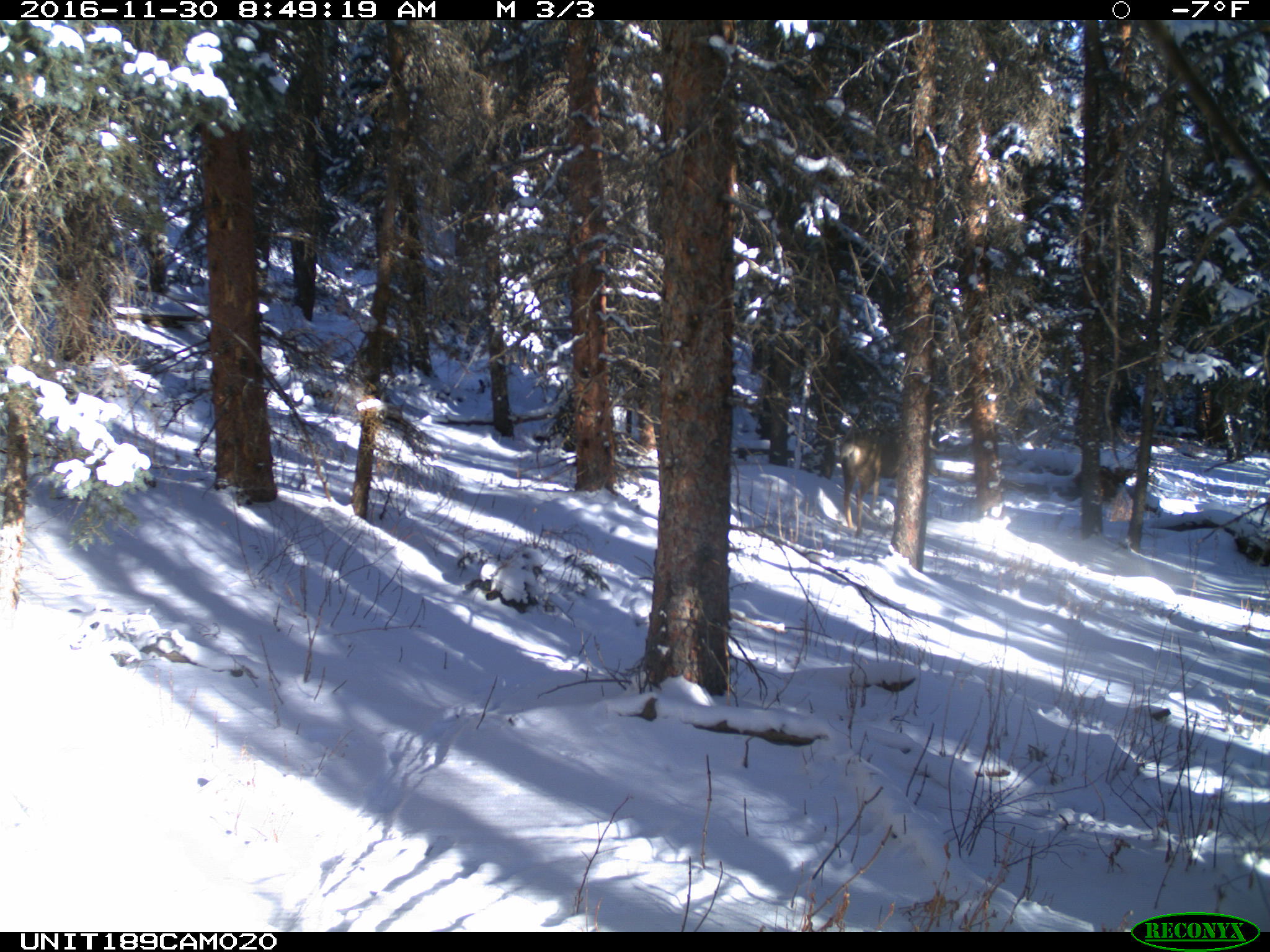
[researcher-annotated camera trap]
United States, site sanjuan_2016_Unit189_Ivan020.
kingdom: Animalia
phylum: Chordata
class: Mammalia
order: Artiodactyla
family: Cervidae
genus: Odocoileus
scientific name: Odocoileus hemionus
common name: mule deer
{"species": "Odocoileus hemionus (mule deer)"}